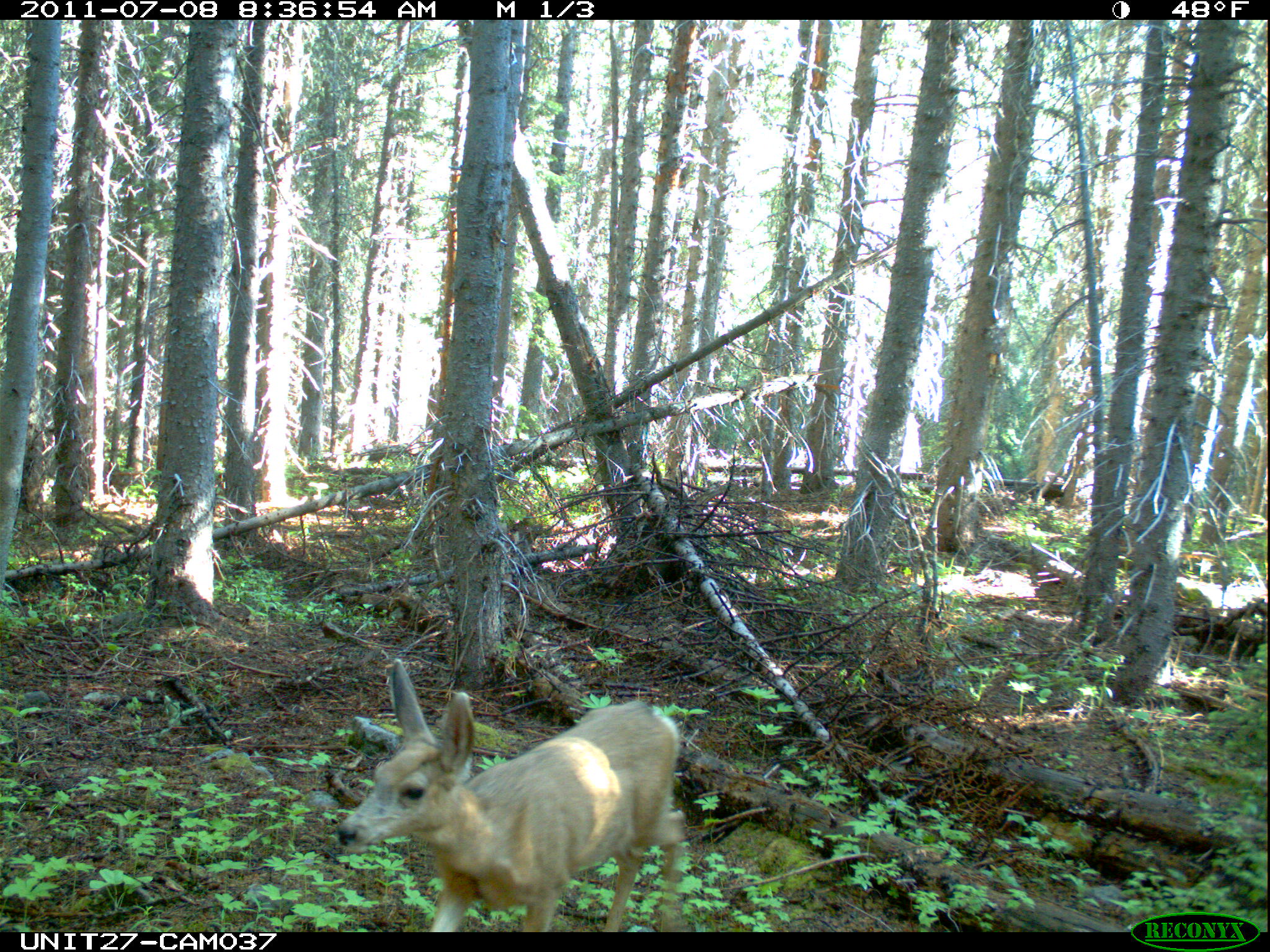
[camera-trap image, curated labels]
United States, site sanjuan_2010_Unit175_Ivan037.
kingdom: Animalia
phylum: Chordata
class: Mammalia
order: Artiodactyla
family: Cervidae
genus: Odocoileus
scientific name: Odocoileus hemionus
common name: mule deer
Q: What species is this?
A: Odocoileus hemionus (mule deer).